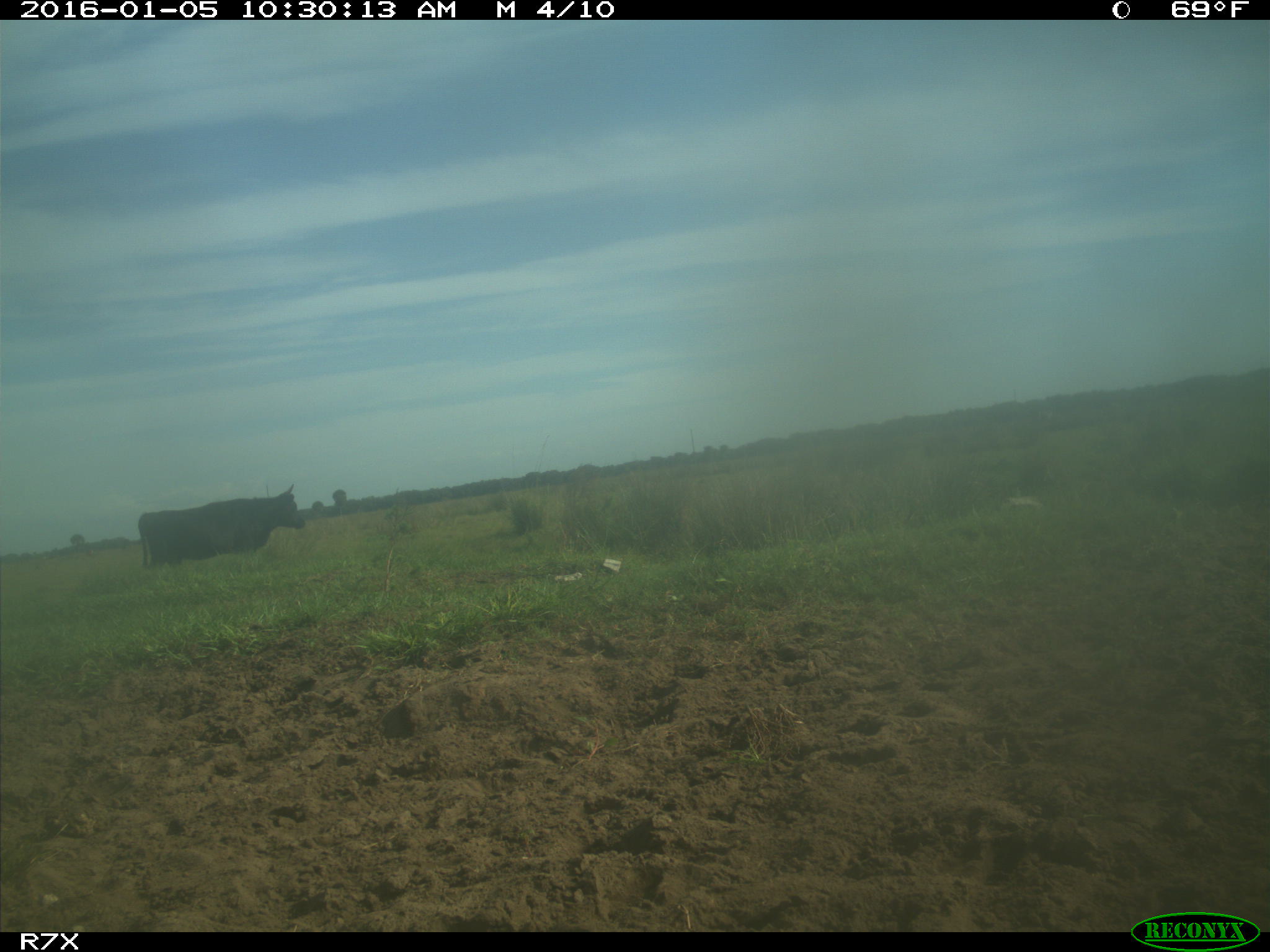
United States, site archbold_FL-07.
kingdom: Animalia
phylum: Chordata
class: Mammalia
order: Artiodactyla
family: Bovidae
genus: Bos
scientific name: Bos taurus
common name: domestic cow